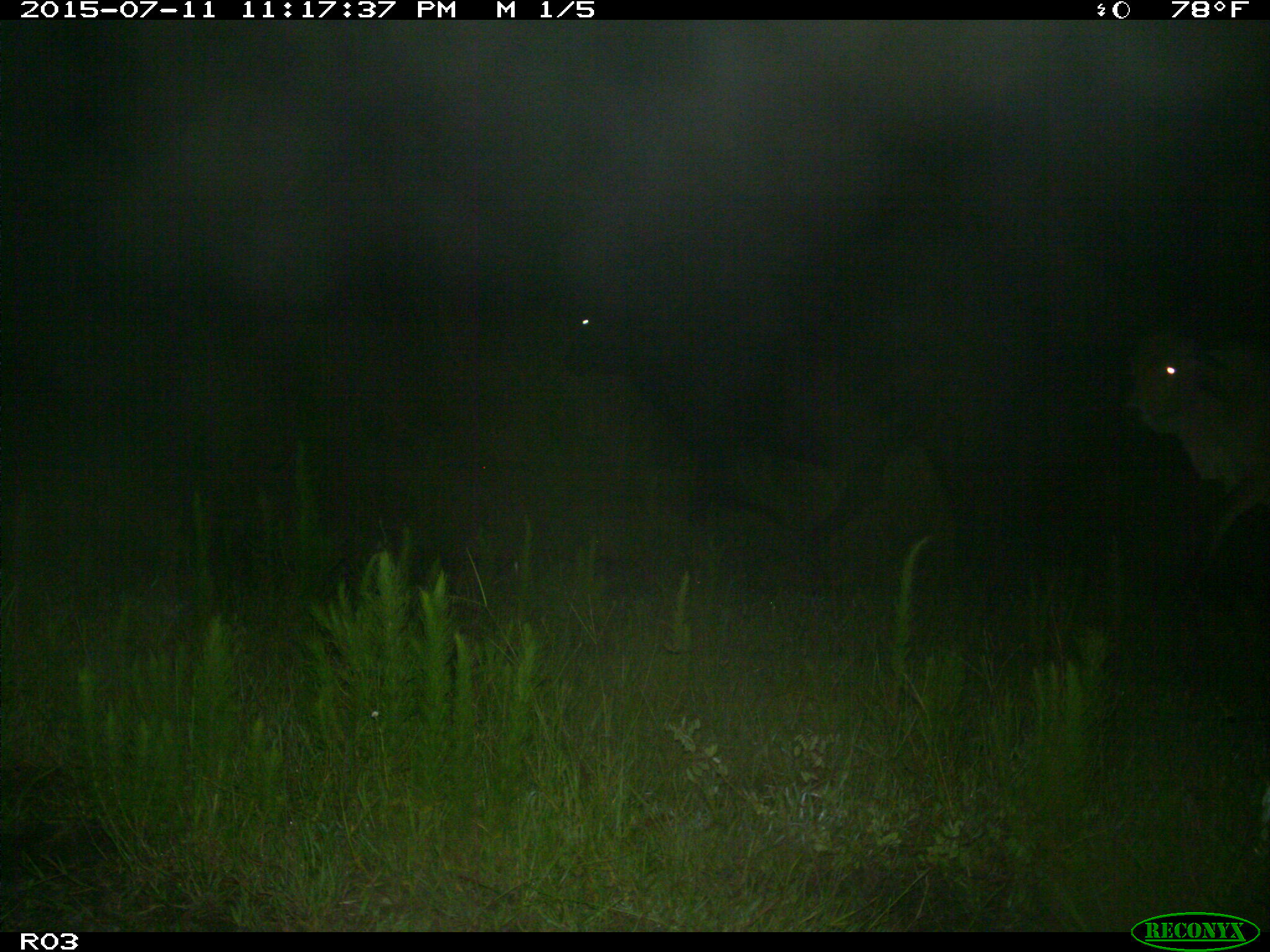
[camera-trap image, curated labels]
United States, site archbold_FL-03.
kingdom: Animalia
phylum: Chordata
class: Mammalia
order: Artiodactyla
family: Bovidae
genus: Bos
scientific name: Bos taurus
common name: domestic cow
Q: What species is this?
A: Bos taurus (domestic cow).